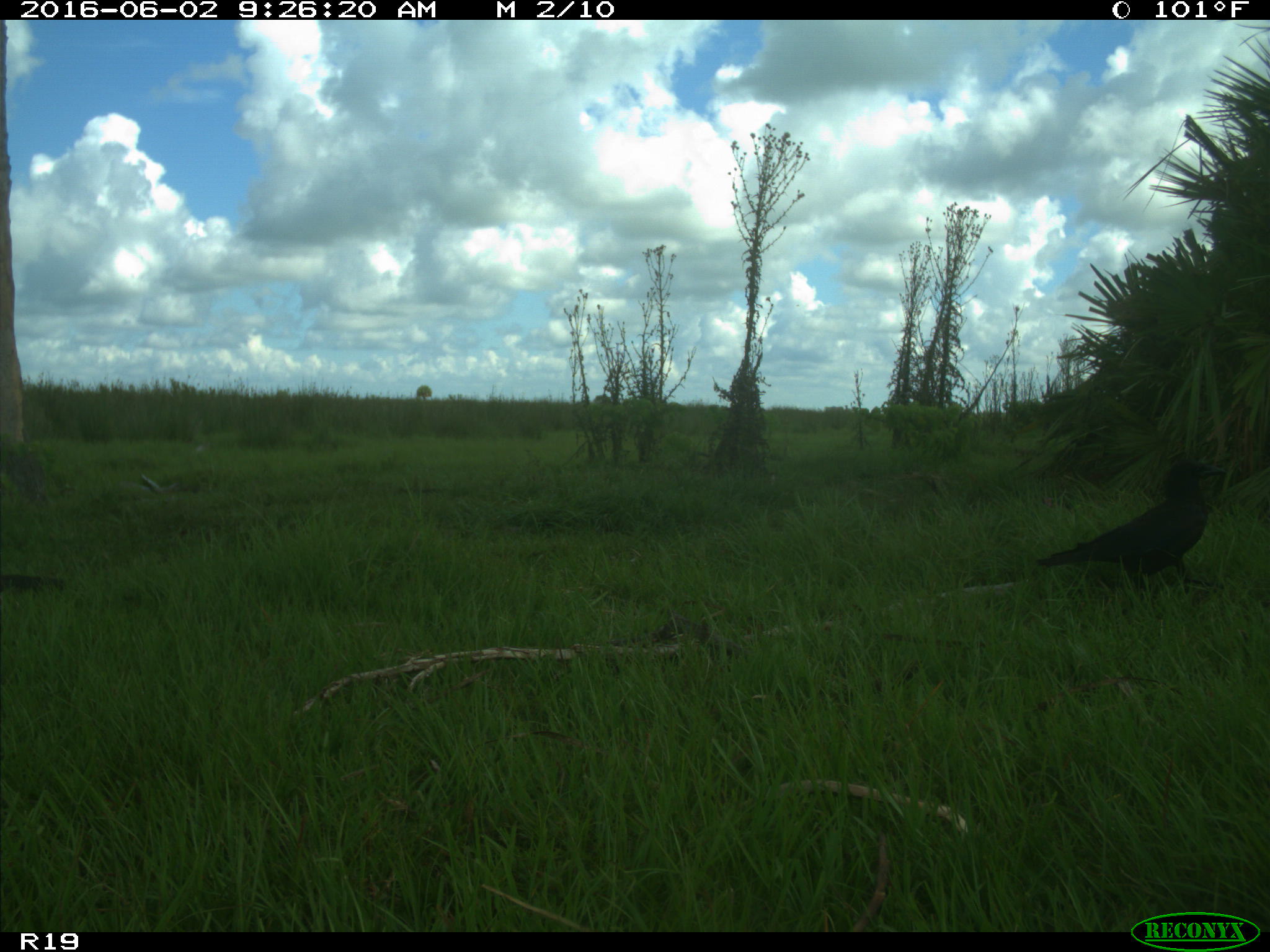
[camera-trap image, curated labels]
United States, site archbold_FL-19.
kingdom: Animalia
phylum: Chordata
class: Aves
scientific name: Aves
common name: birds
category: unidentified bird